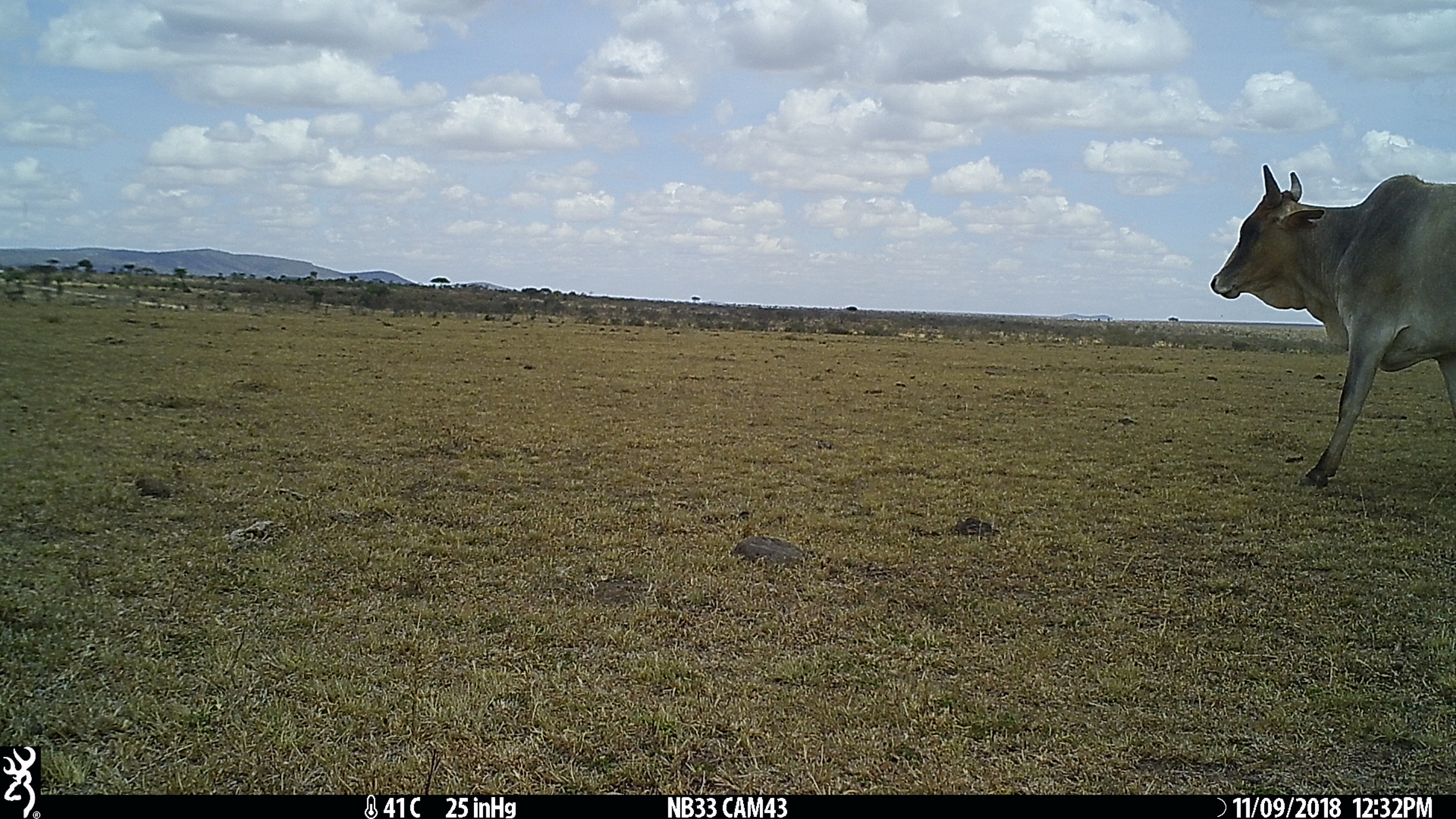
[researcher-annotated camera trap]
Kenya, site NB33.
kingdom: Animalia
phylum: Chordata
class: Mammalia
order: Artiodactyla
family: Bovidae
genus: Bos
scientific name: Bos taurus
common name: cattle